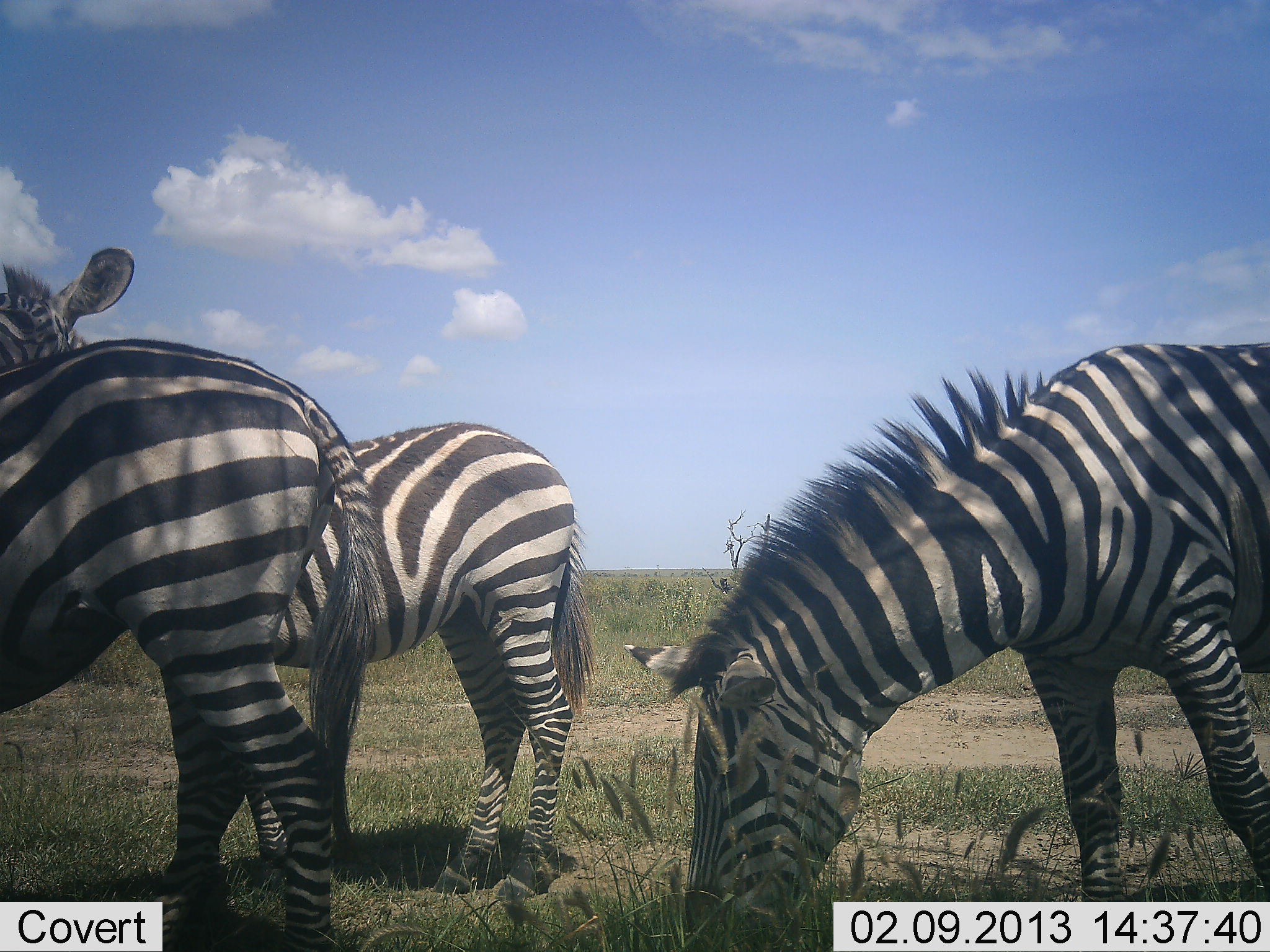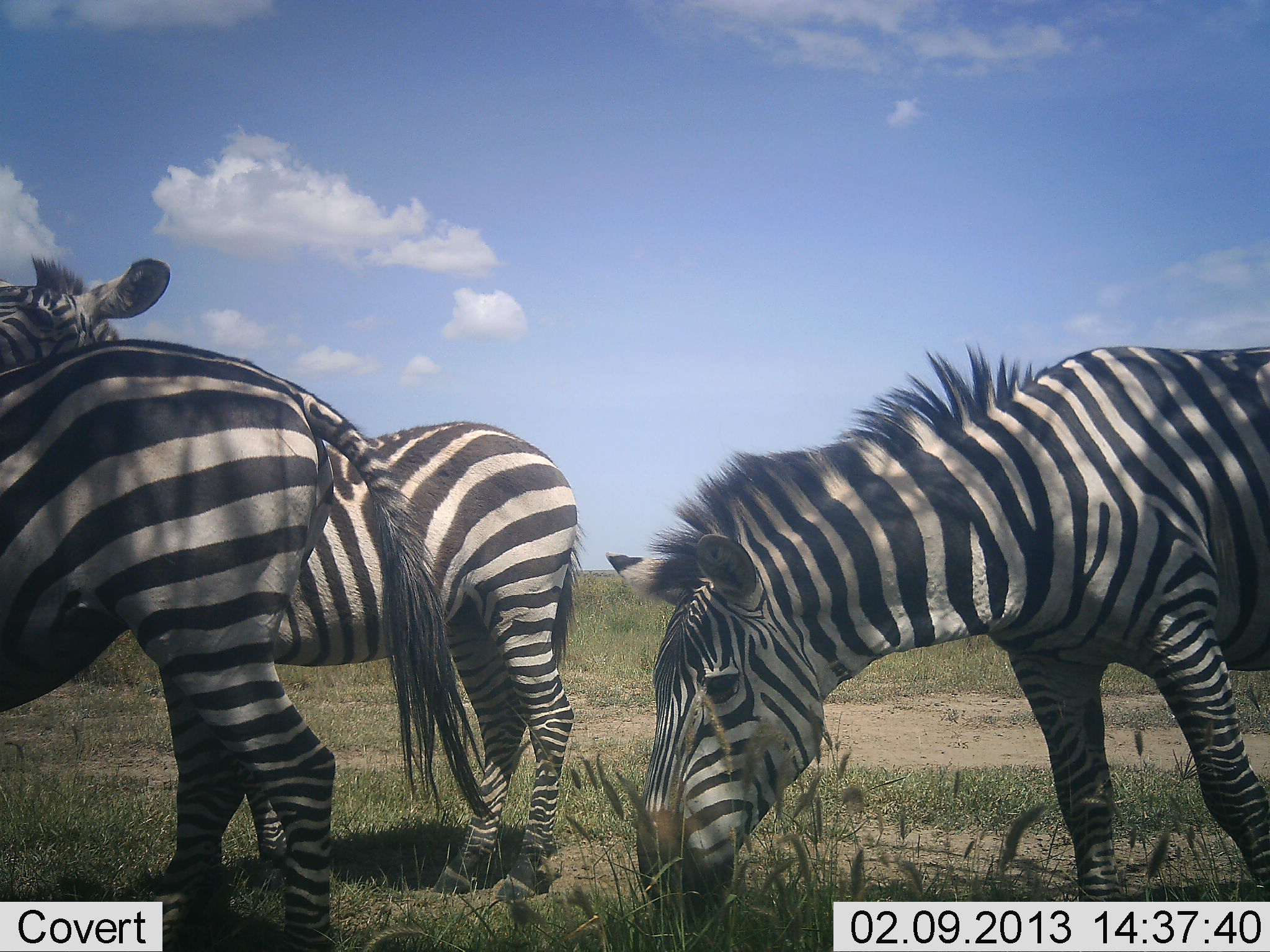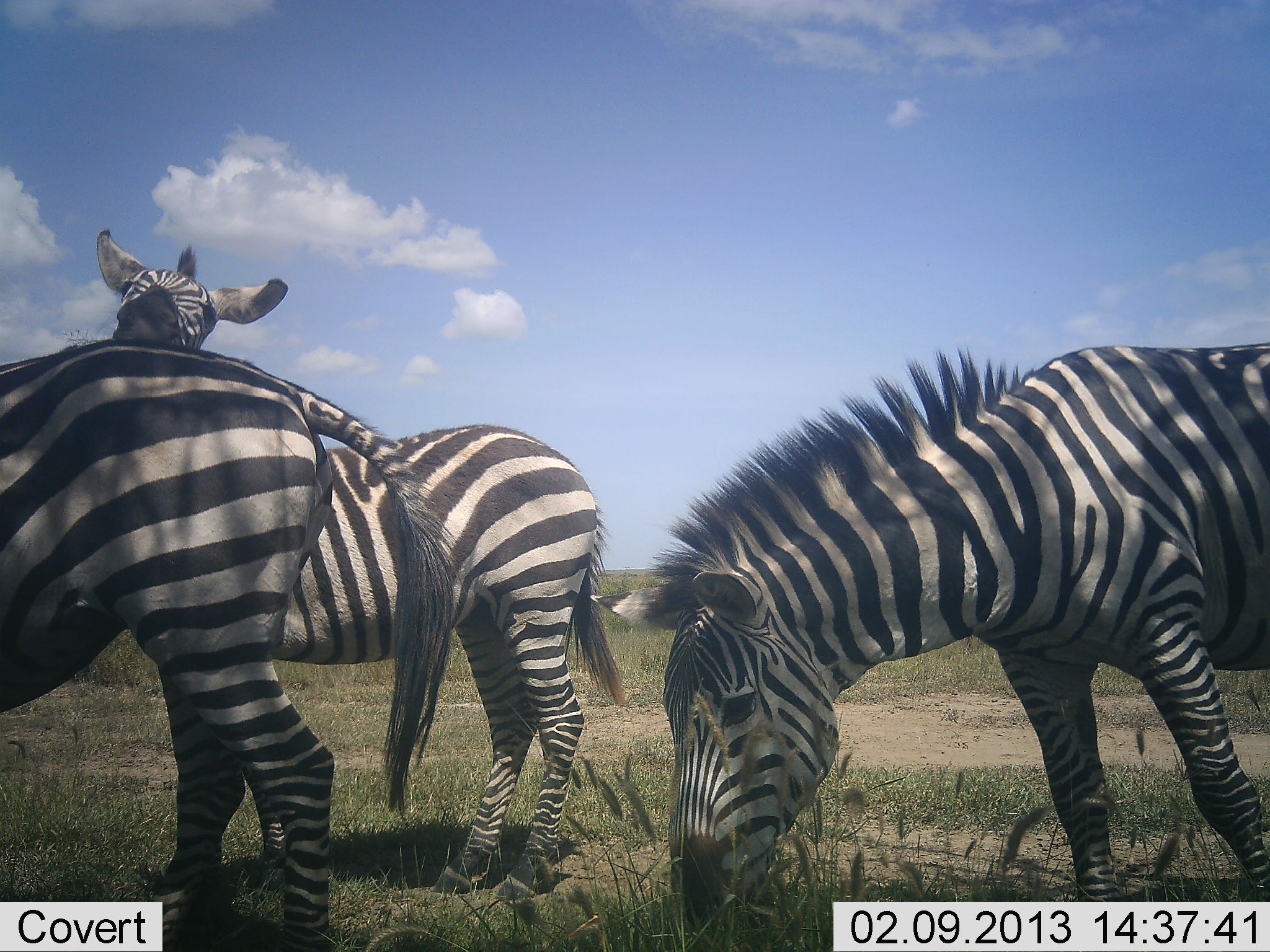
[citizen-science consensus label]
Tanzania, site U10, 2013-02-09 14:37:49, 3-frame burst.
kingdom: Animalia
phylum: Chordata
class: Mammalia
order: Perissodactyla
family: Equidae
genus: Equus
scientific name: Equus quagga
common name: plains zebra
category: zebra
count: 3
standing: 84%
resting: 5%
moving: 0%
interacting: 16%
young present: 0%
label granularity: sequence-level